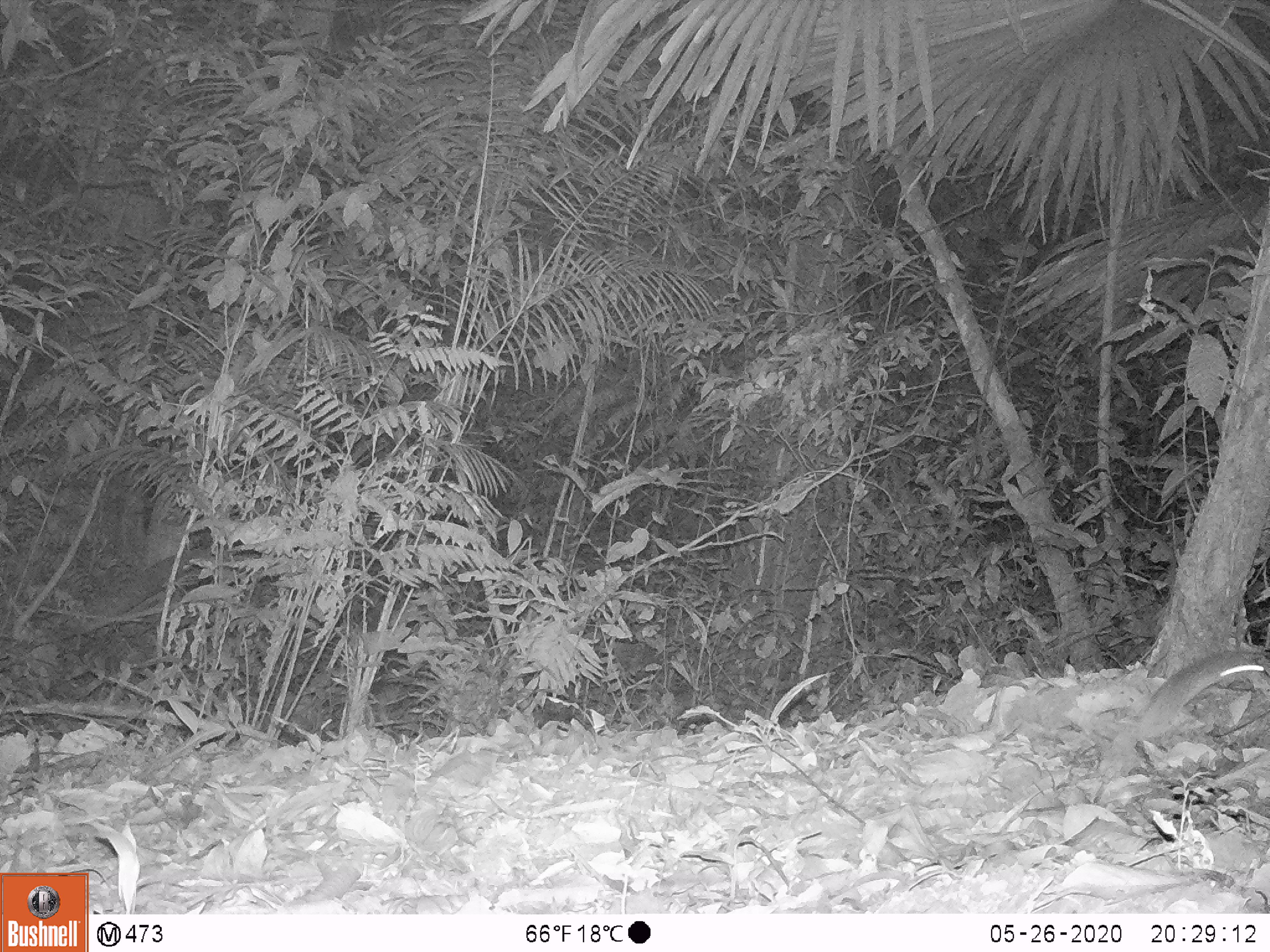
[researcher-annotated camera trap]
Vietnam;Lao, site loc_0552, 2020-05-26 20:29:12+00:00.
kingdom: Animalia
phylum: Chordata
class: Mammalia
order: Rodentia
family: Muridae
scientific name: Muridae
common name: old-world mice and rats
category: unidentified murid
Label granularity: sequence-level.